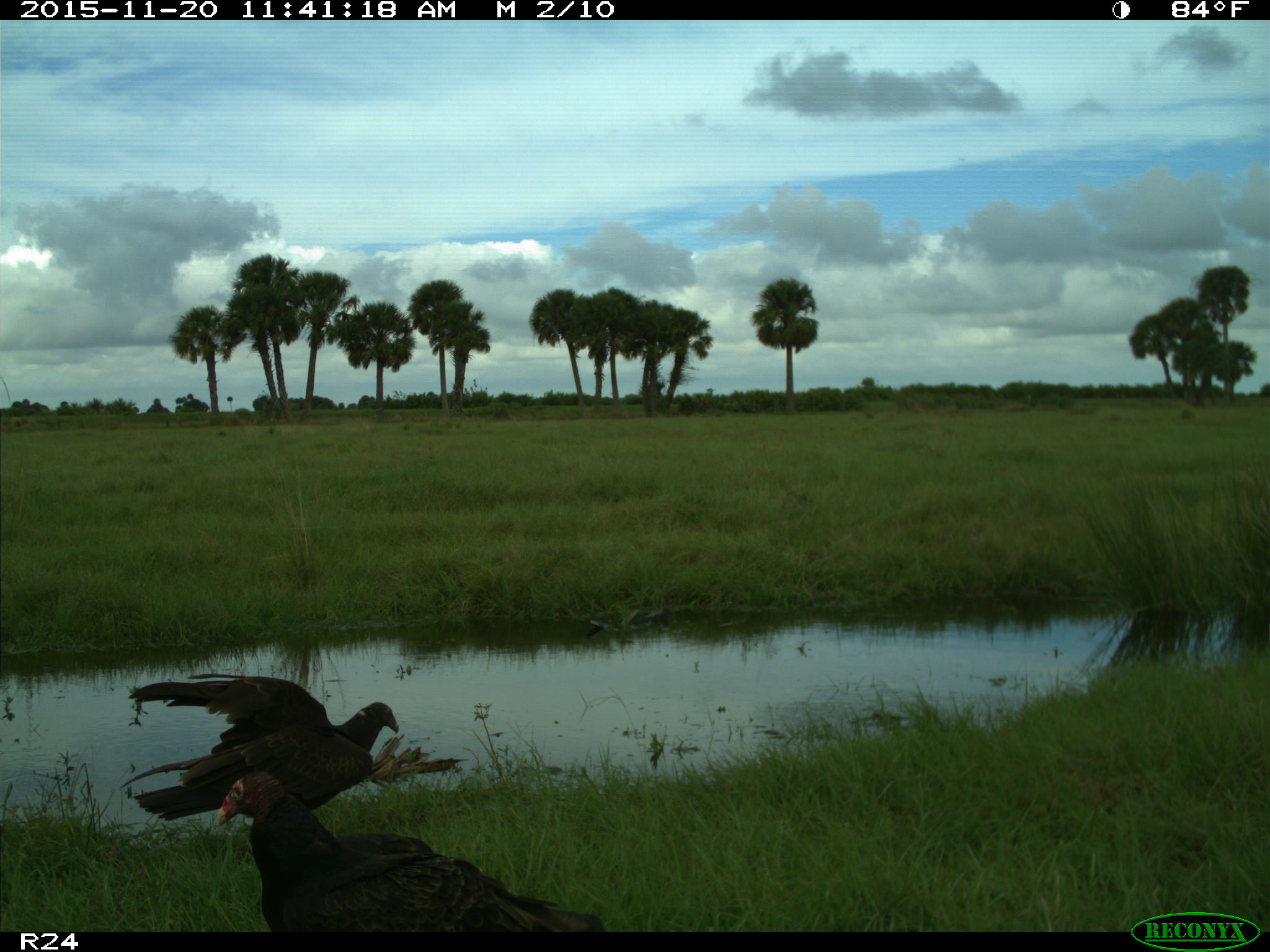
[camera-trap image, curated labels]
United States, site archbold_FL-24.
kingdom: Animalia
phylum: Chordata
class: Aves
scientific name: Aves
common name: birds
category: unidentified bird